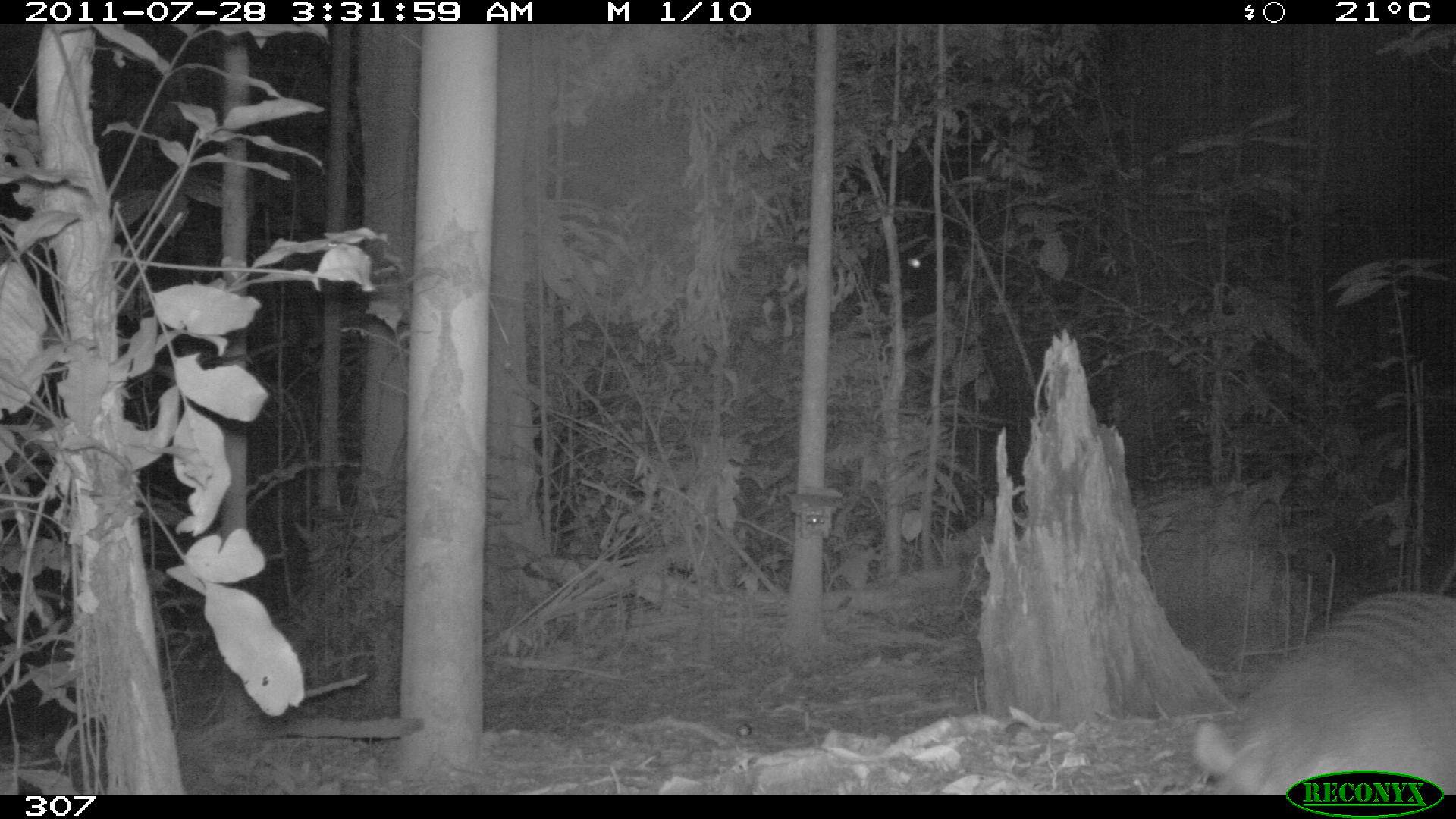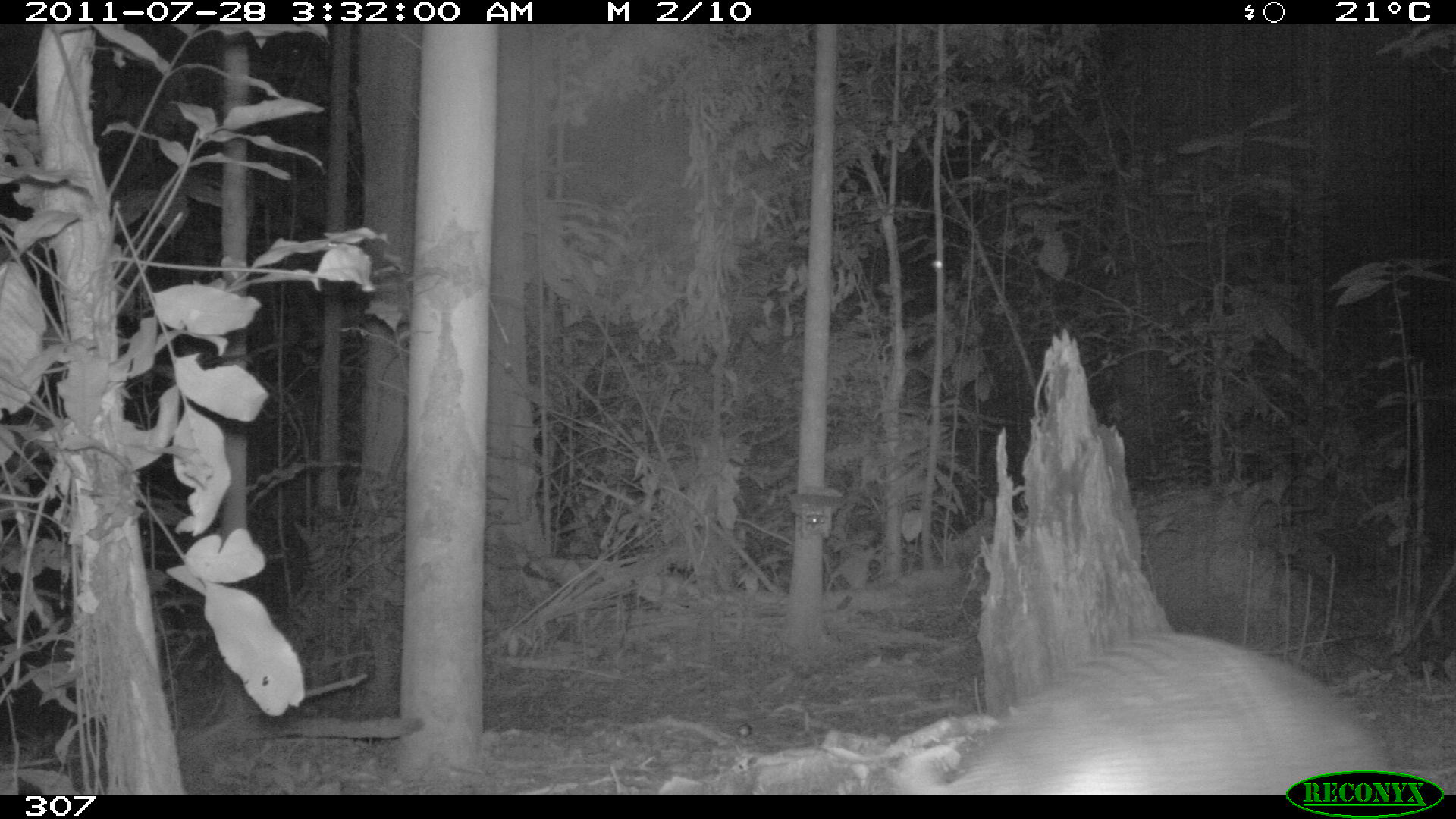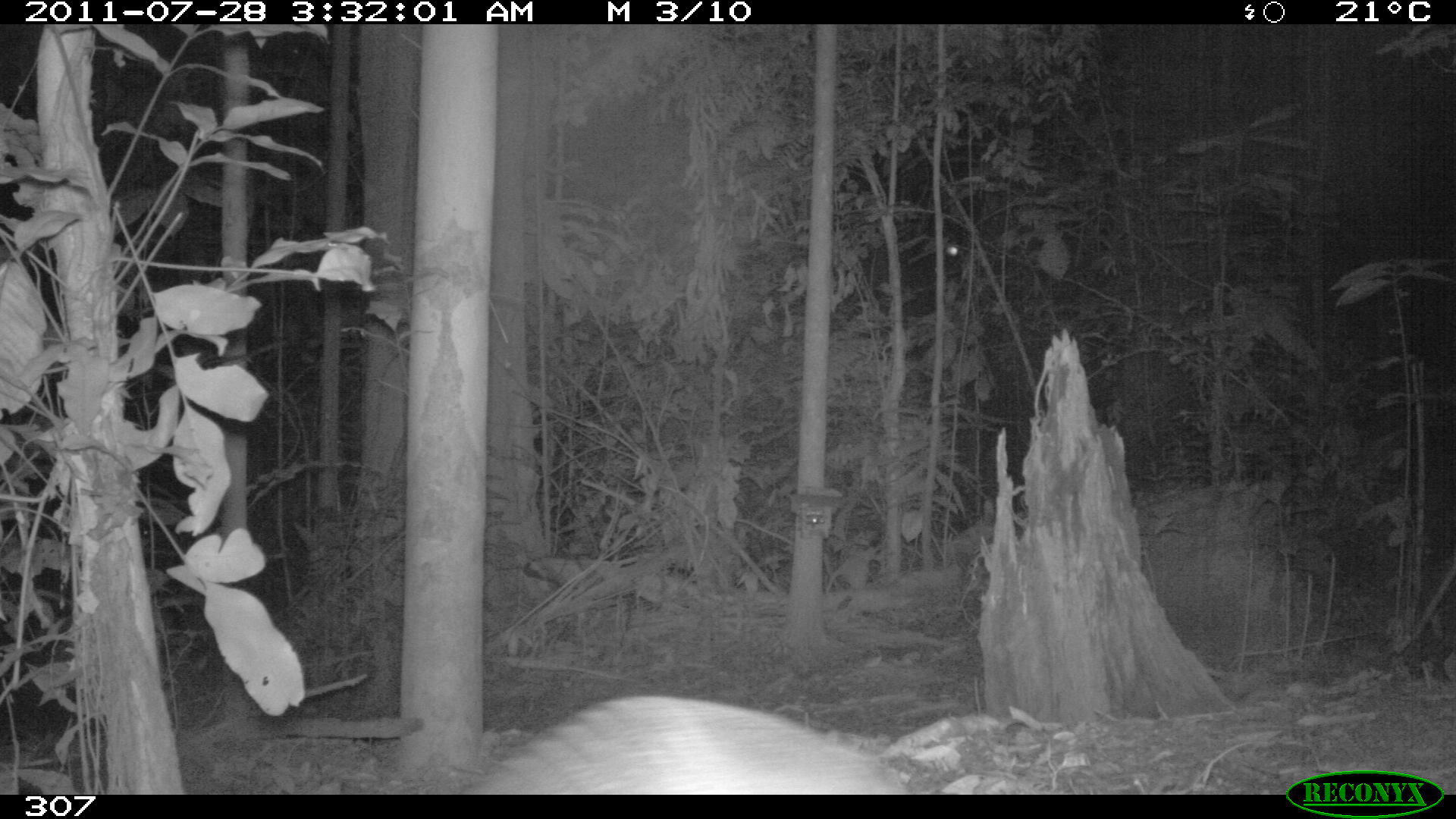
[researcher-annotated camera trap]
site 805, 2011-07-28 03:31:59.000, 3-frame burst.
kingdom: Animalia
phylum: Chordata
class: Mammalia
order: Cingulata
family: Dasypodidae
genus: Dasypus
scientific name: Dasypus novemcinctus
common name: nine-banded armadillo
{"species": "Dasypus novemcinctus (nine-banded armadillo)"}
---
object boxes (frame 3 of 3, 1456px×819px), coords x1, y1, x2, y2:
dasypus novemcinctus: 468, 694, 907, 792